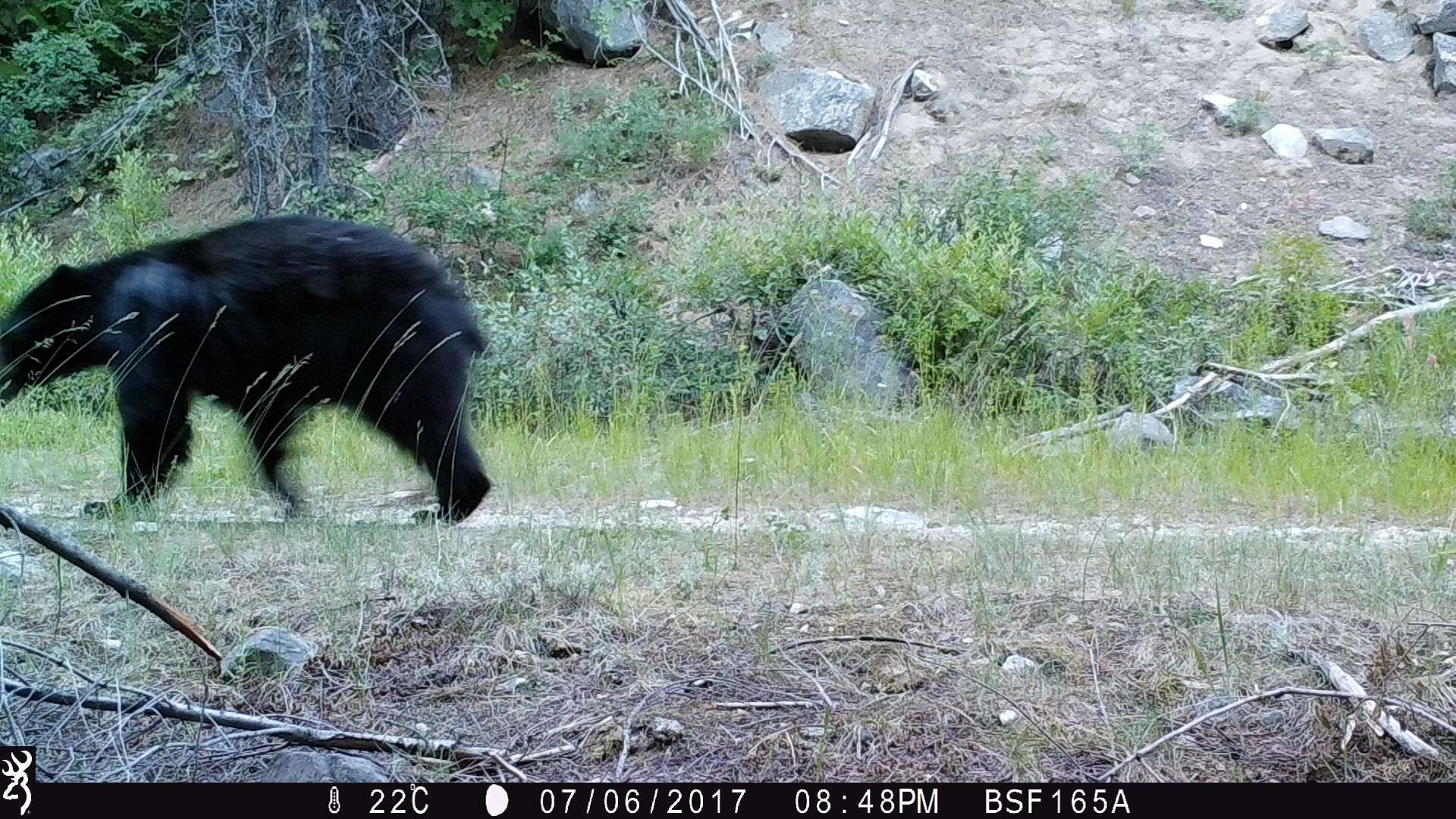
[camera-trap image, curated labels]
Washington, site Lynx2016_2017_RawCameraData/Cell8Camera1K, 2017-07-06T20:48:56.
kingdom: Animalia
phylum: Chordata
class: Mammalia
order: Carnivora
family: Ursidae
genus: Ursus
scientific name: Ursus americanus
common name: american black bear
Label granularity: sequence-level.